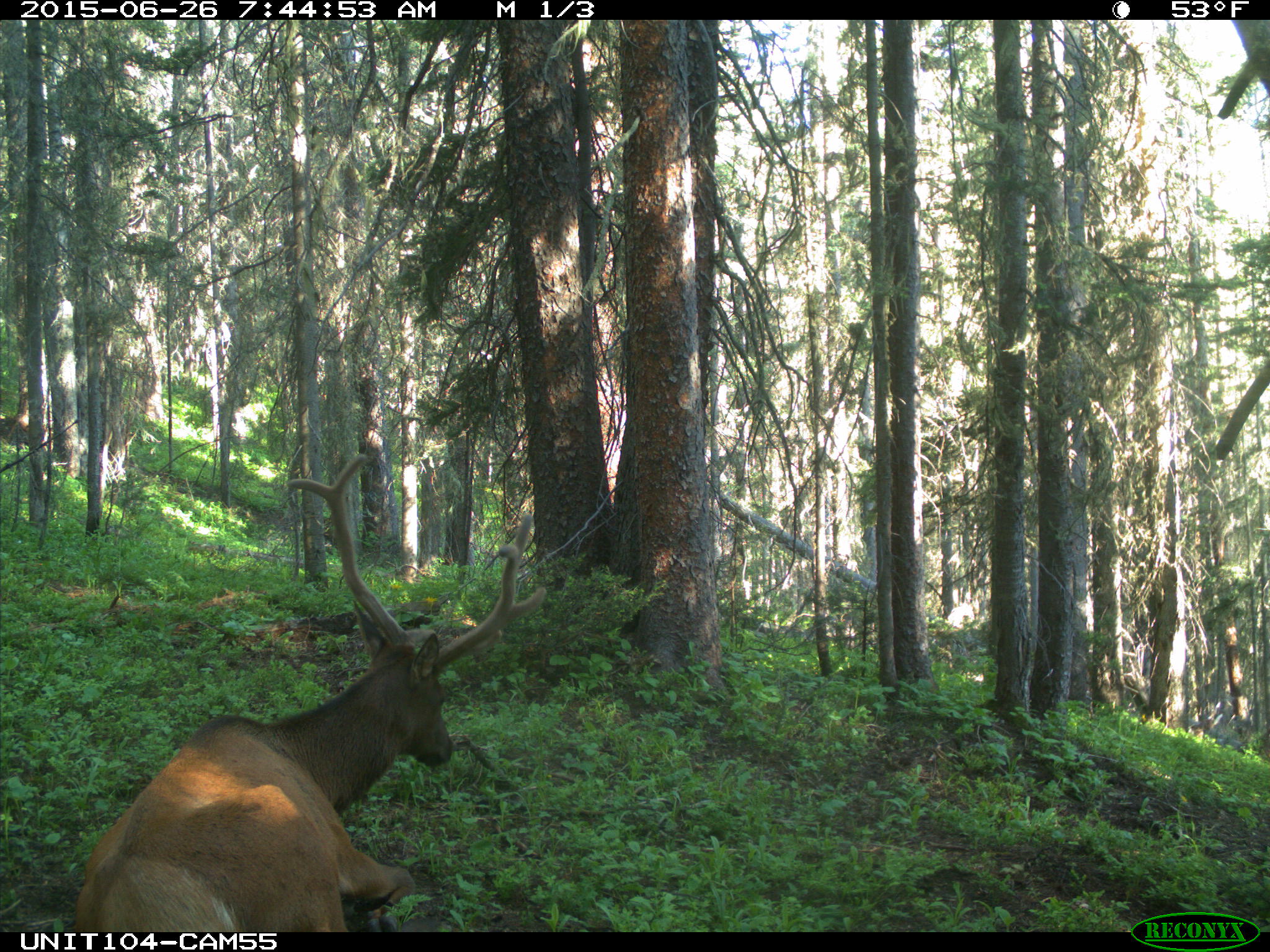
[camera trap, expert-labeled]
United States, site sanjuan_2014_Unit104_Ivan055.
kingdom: Animalia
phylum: Chordata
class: Mammalia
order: Artiodactyla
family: Cervidae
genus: Cervus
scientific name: Cervus elaphus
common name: red deer